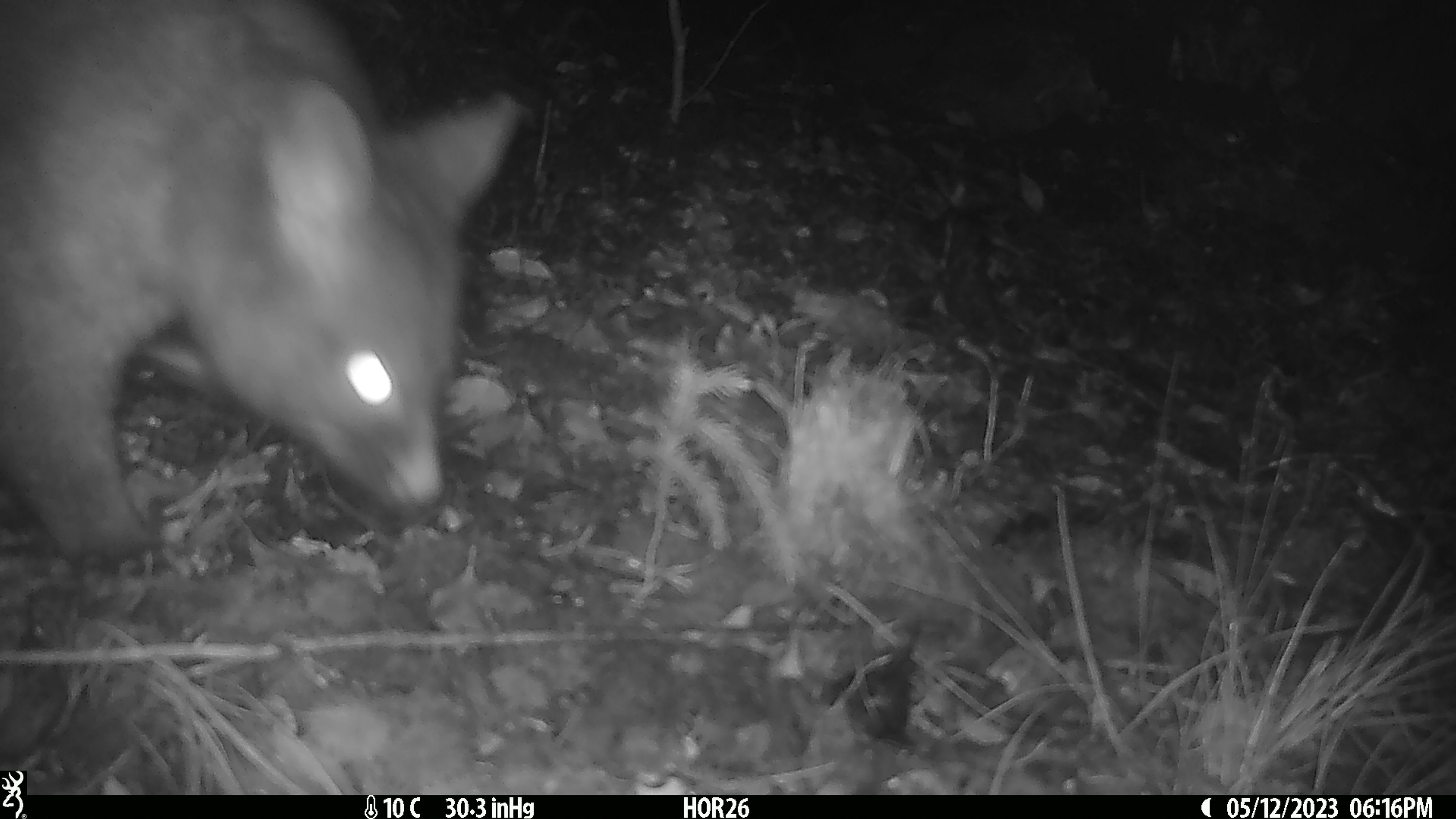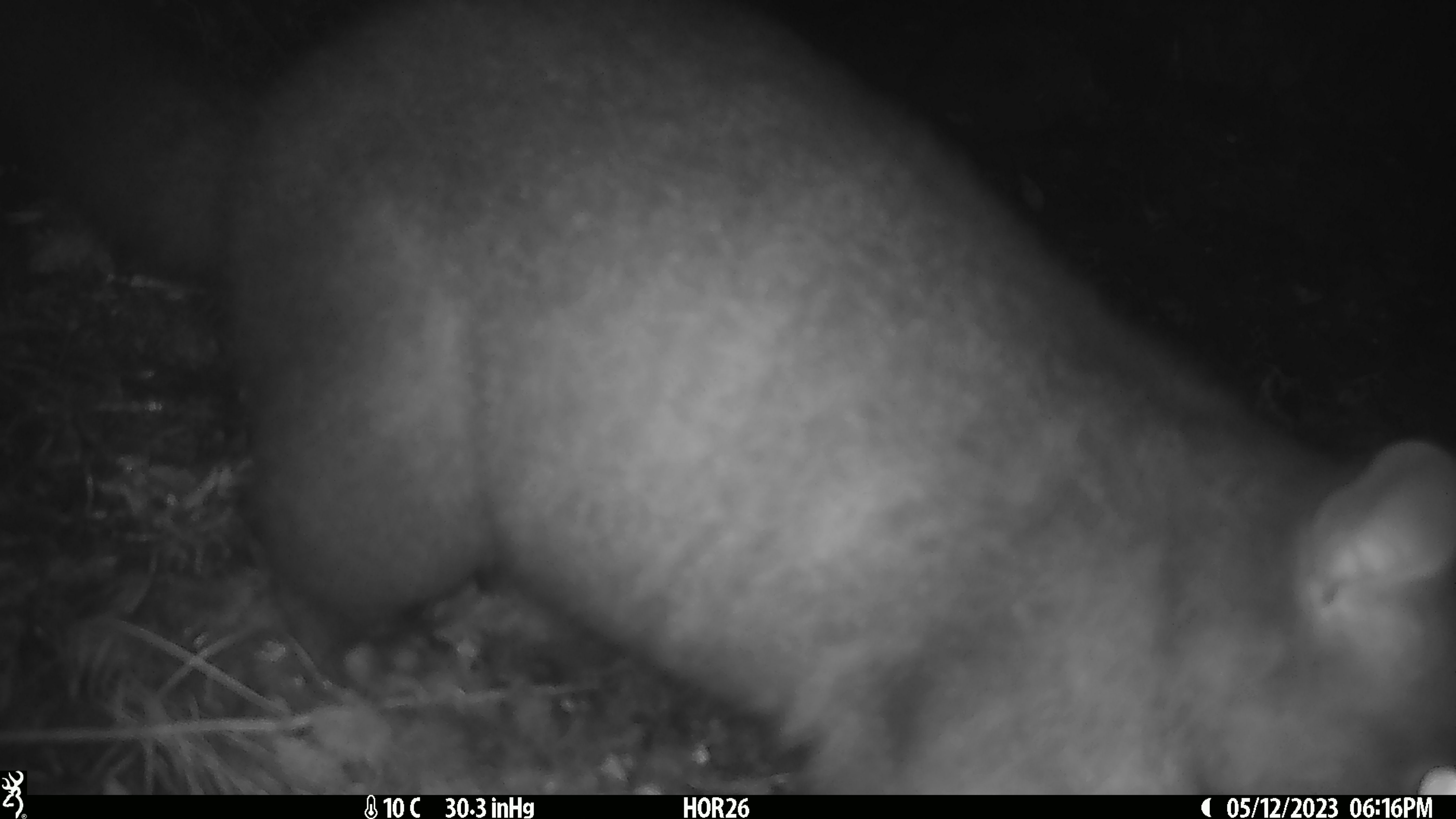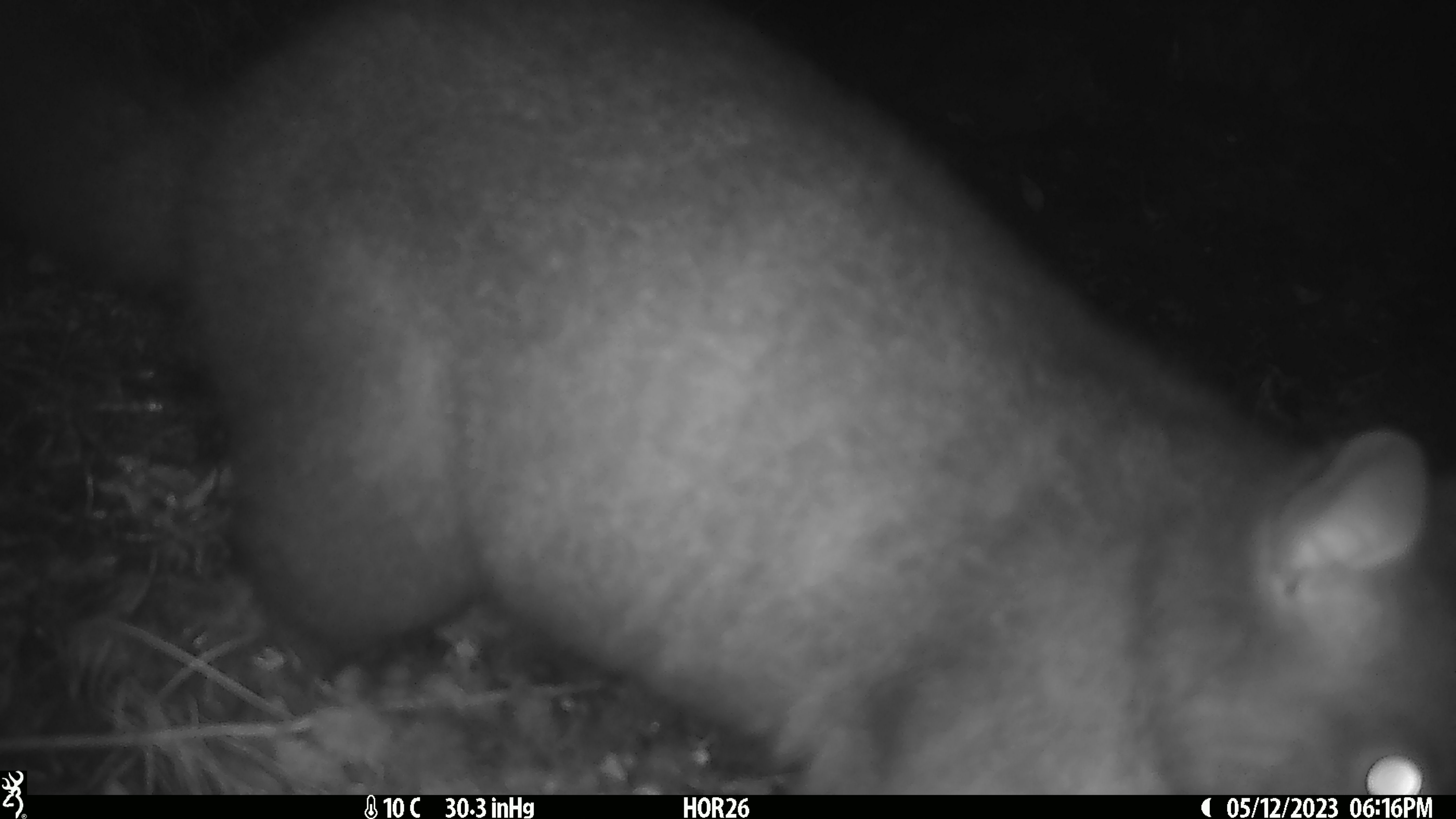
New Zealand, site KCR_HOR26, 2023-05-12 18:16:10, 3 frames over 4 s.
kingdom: Animalia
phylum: Chordata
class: Mammalia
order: Diprotodontia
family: Phalangeridae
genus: Trichosurus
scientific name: Trichosurus vulpecula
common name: common brushtail possum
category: possum